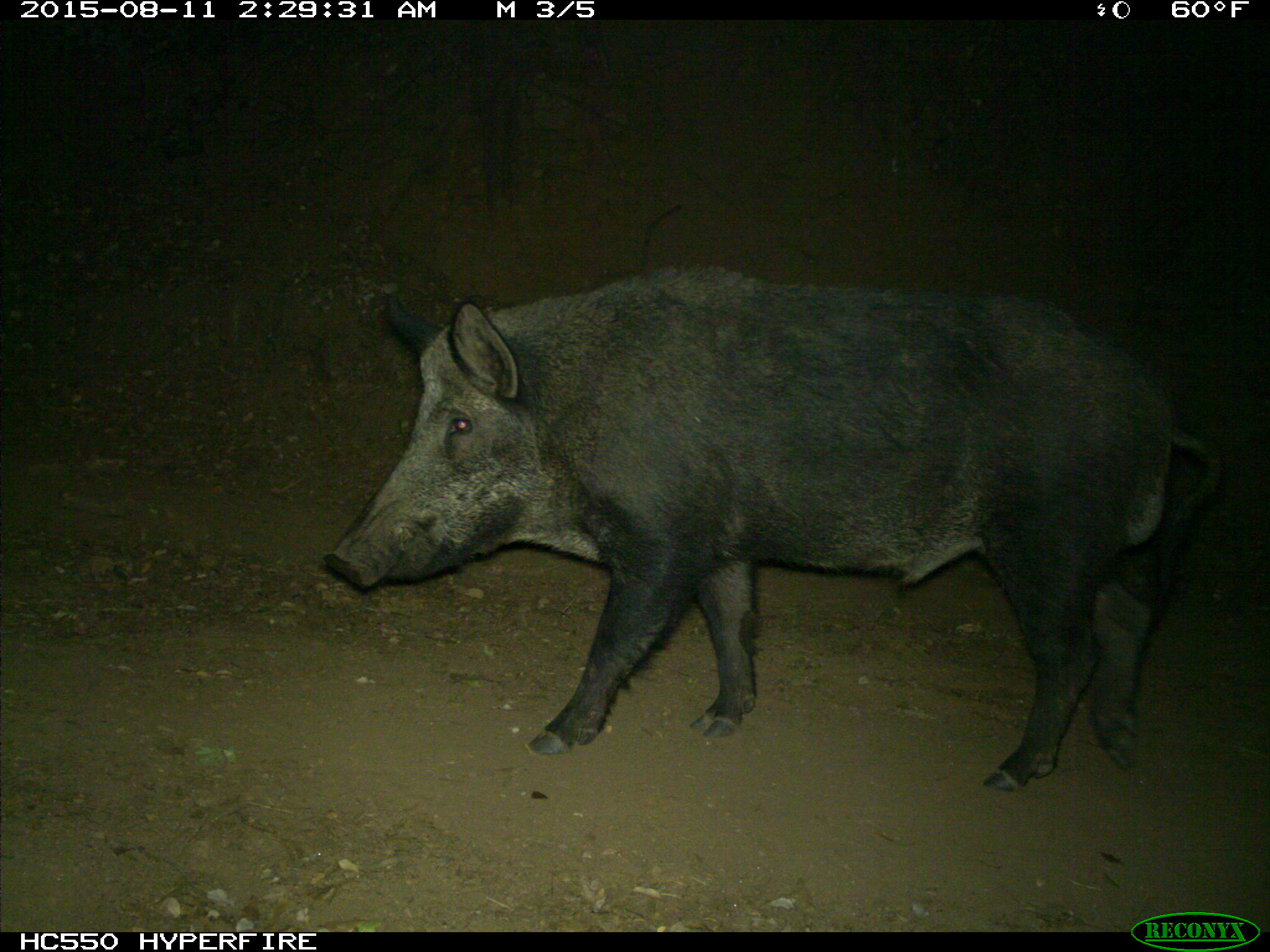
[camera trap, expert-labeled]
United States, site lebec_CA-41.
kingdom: Animalia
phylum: Chordata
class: Mammalia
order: Artiodactyla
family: Suidae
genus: Sus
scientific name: Sus scrofa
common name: wild boar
Sus scrofa (wild boar).